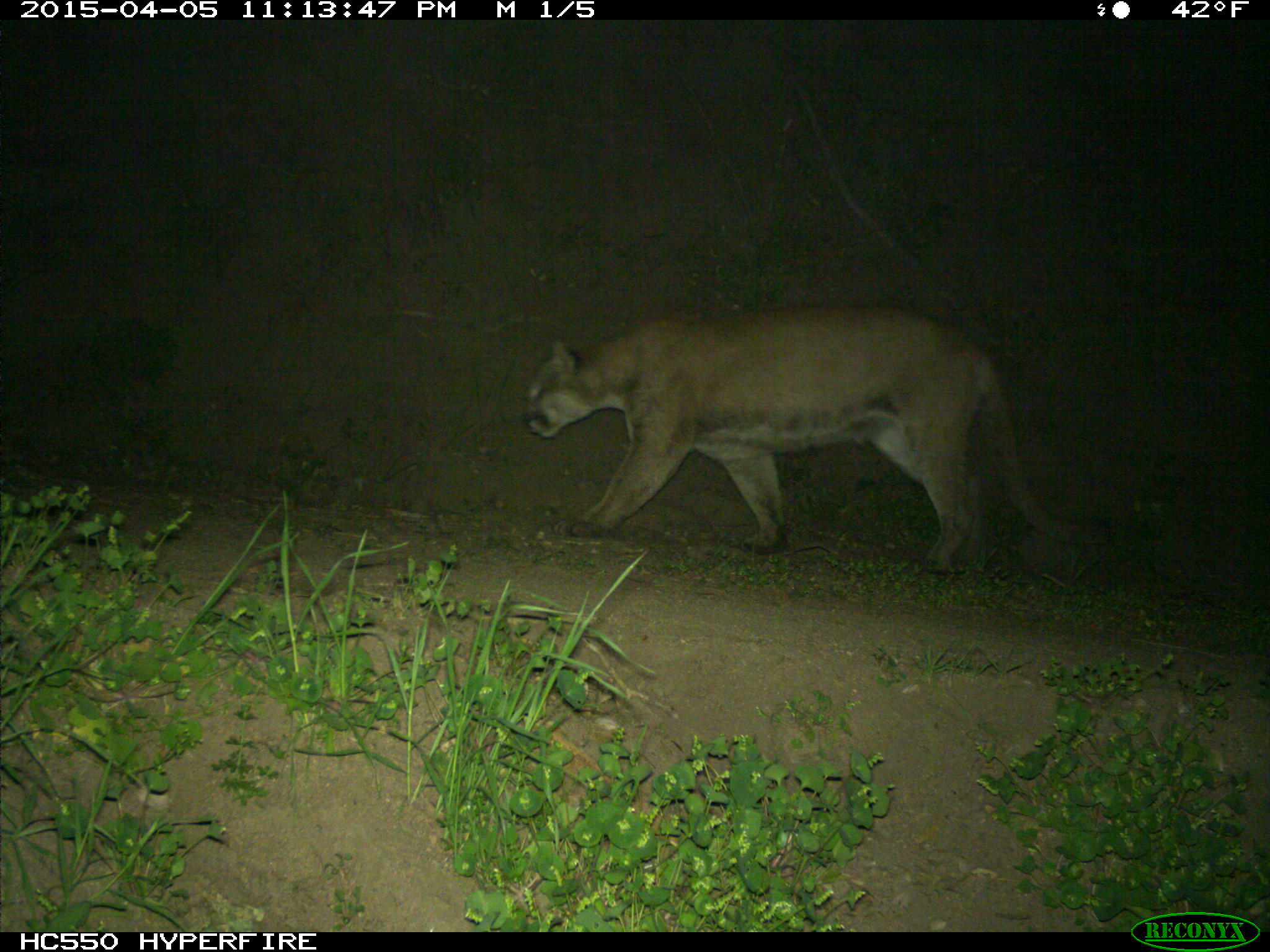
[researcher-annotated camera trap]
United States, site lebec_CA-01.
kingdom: Animalia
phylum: Chordata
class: Mammalia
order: Carnivora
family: Felidae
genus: Puma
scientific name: Puma concolor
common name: mountain lion